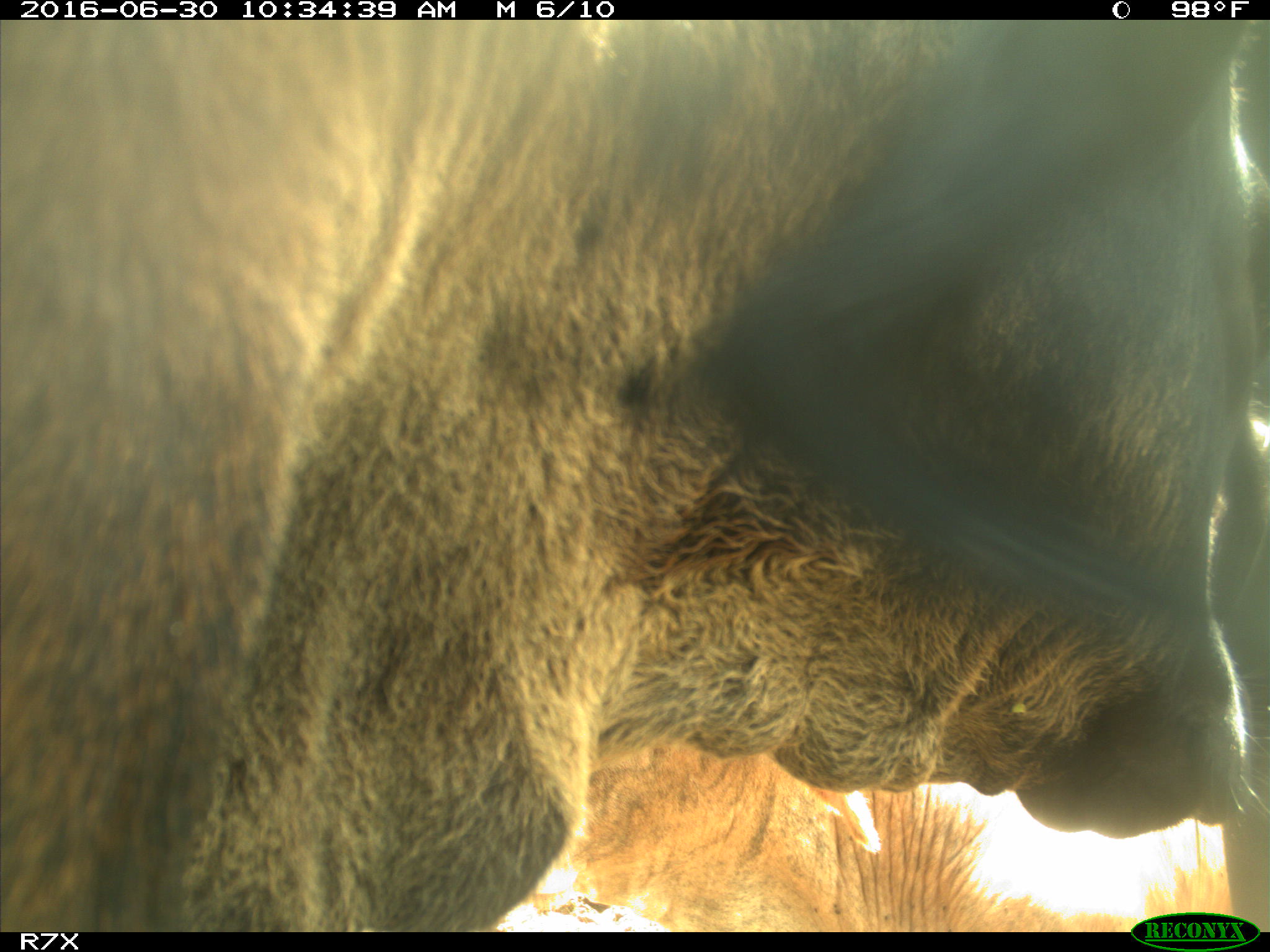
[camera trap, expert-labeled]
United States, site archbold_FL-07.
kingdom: Animalia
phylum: Chordata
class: Mammalia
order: Artiodactyla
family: Bovidae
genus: Bos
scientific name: Bos taurus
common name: domestic cow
Bos taurus (domestic cow).